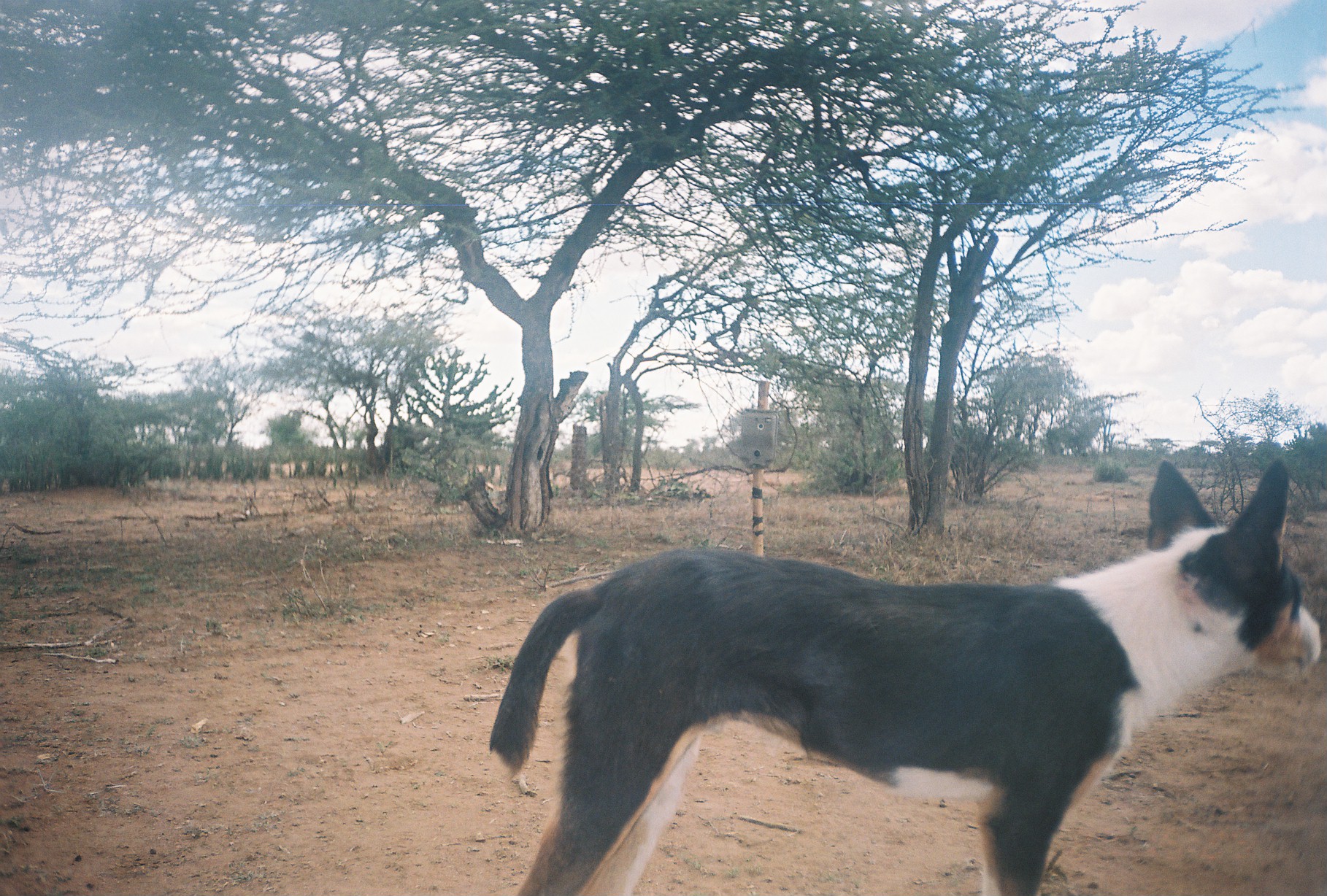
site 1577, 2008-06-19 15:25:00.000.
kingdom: Animalia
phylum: Chordata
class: Mammalia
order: Carnivora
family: Canidae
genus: Canis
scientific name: Canis familiaris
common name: domestic dog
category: canis lupus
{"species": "canis lupus (domestic dog) (Canis familiaris)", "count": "1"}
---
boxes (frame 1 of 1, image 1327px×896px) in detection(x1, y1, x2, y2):
canis lupus: detection(486, 456, 1323, 894)